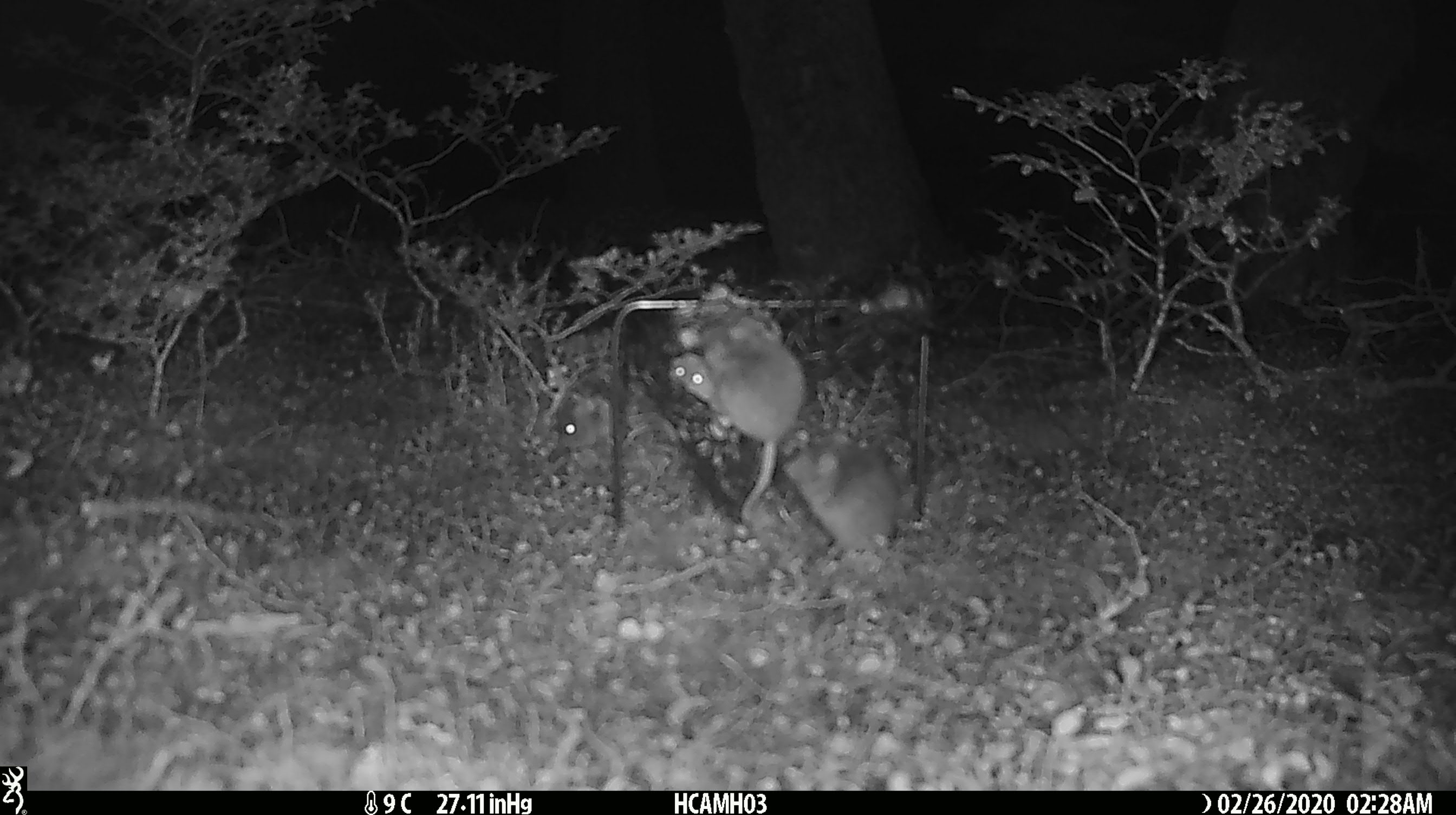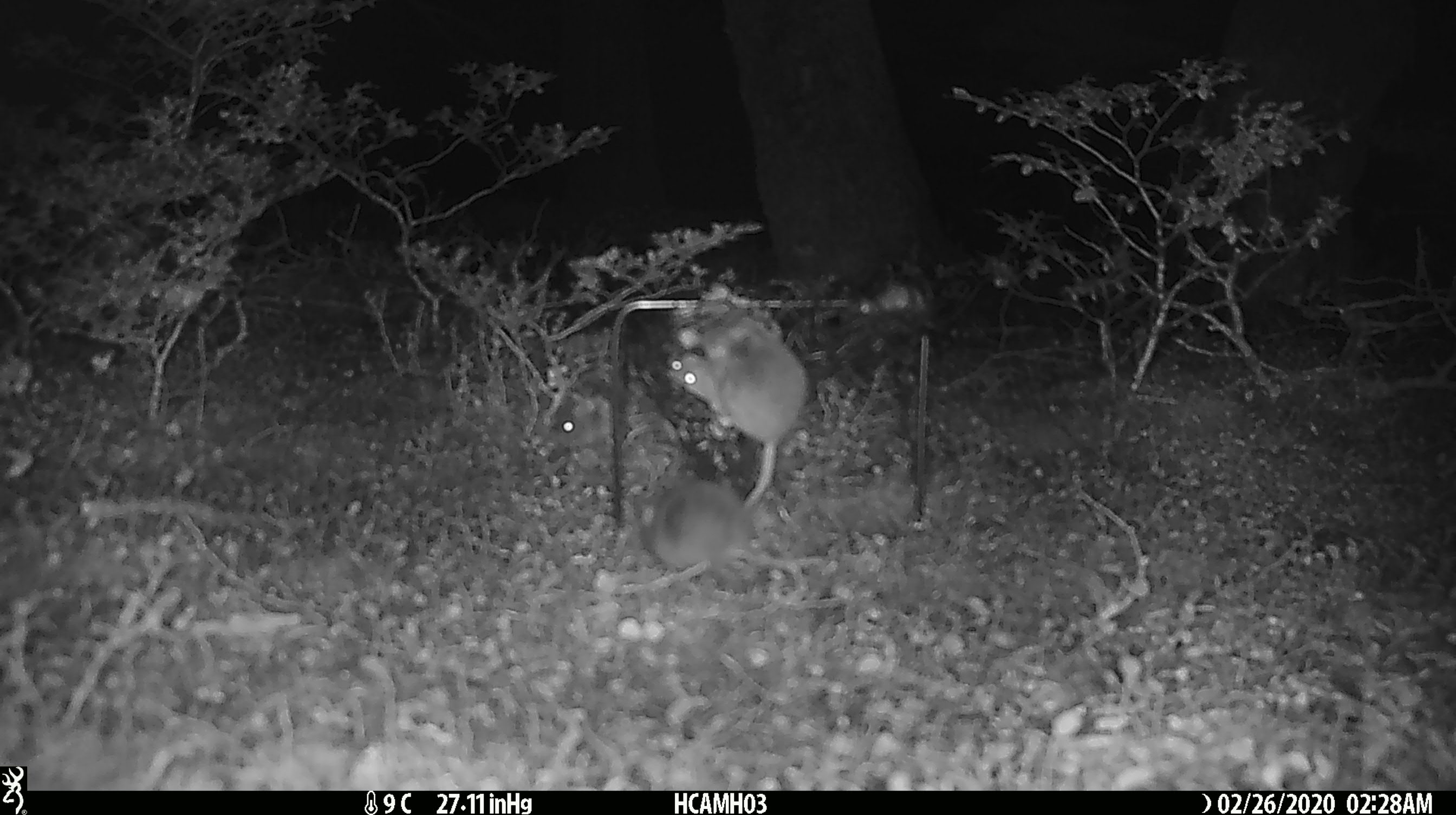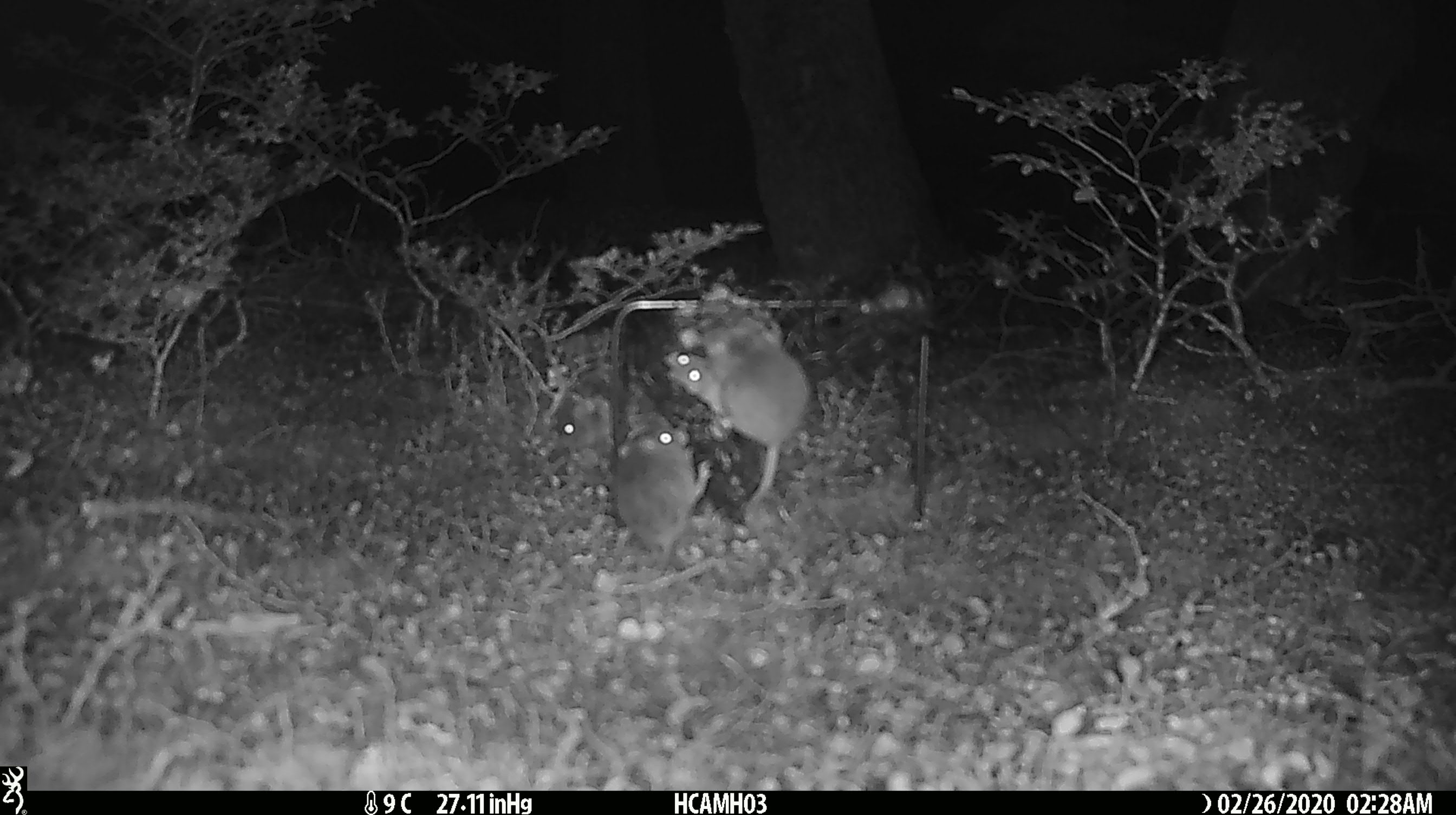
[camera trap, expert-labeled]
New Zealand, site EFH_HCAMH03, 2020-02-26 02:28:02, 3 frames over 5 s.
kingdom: Animalia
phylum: Chordata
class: Mammalia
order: Rodentia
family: Muridae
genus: Mus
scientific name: Mus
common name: mouse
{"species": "mouse (Mus)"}